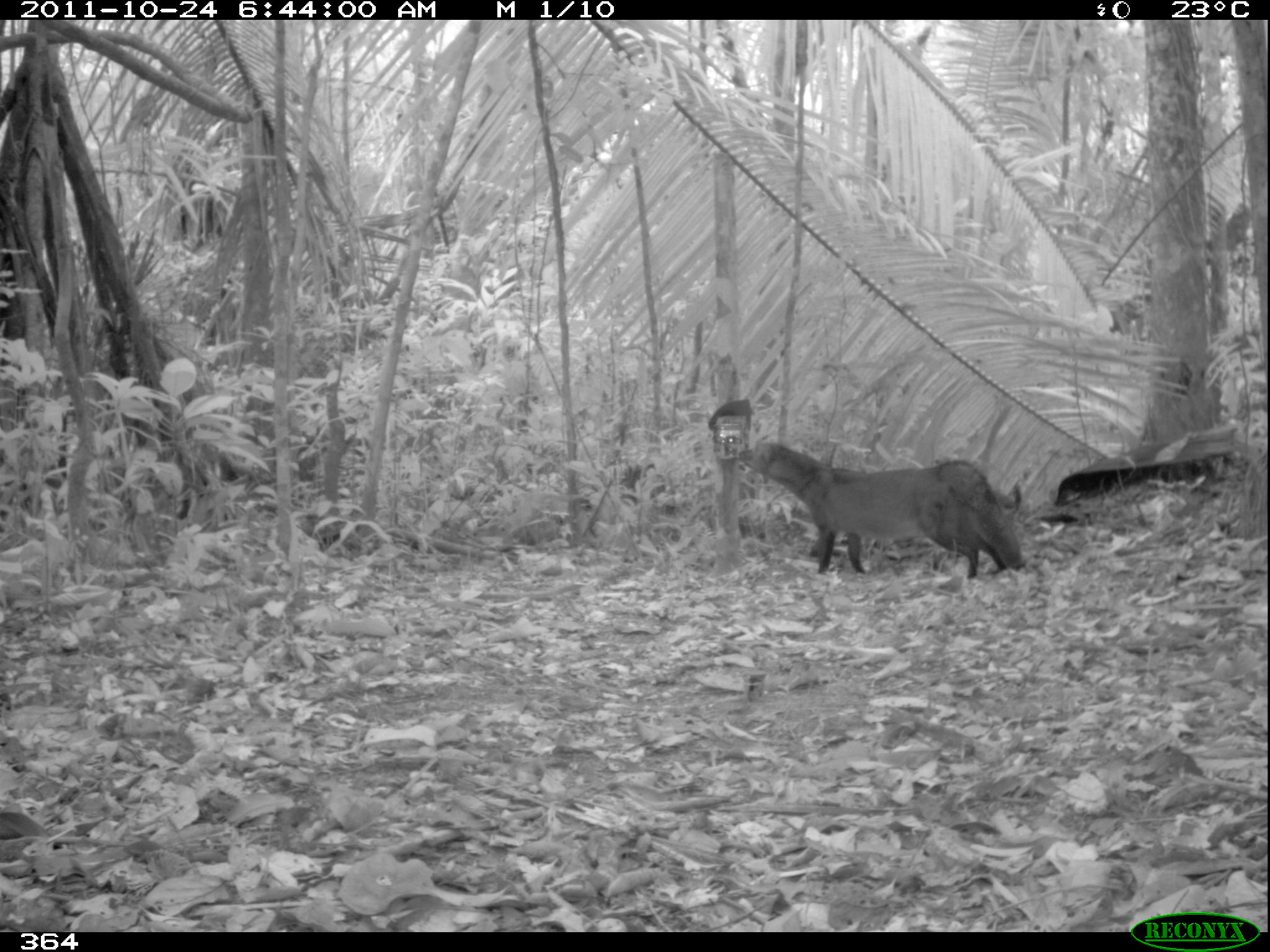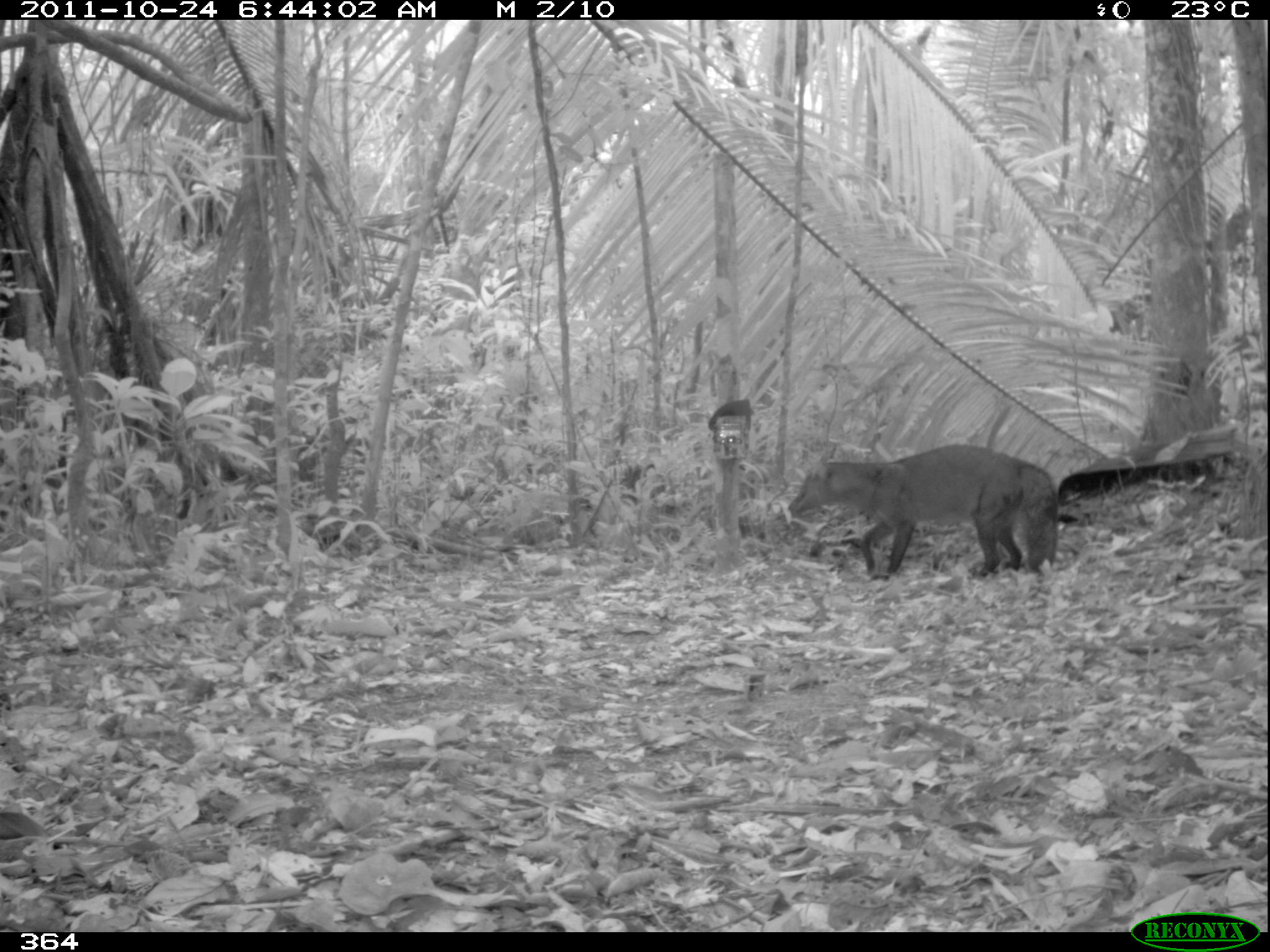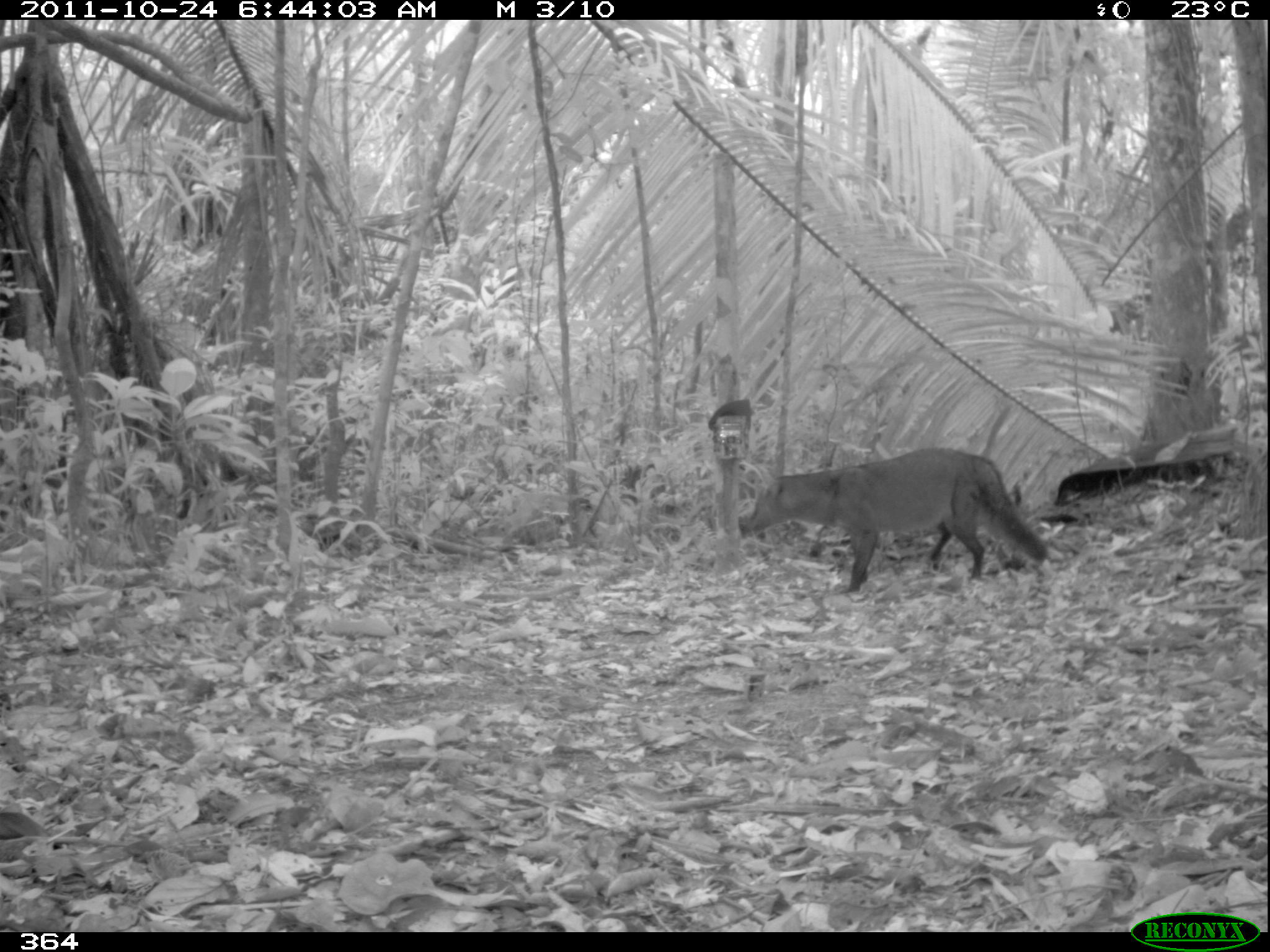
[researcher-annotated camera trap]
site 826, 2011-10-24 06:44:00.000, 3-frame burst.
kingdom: Animalia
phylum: Chordata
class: Mammalia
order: Carnivora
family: Canidae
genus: Atelocynus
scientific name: Atelocynus microtis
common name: short-eared dog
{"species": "Atelocynus microtis (short-eared dog)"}